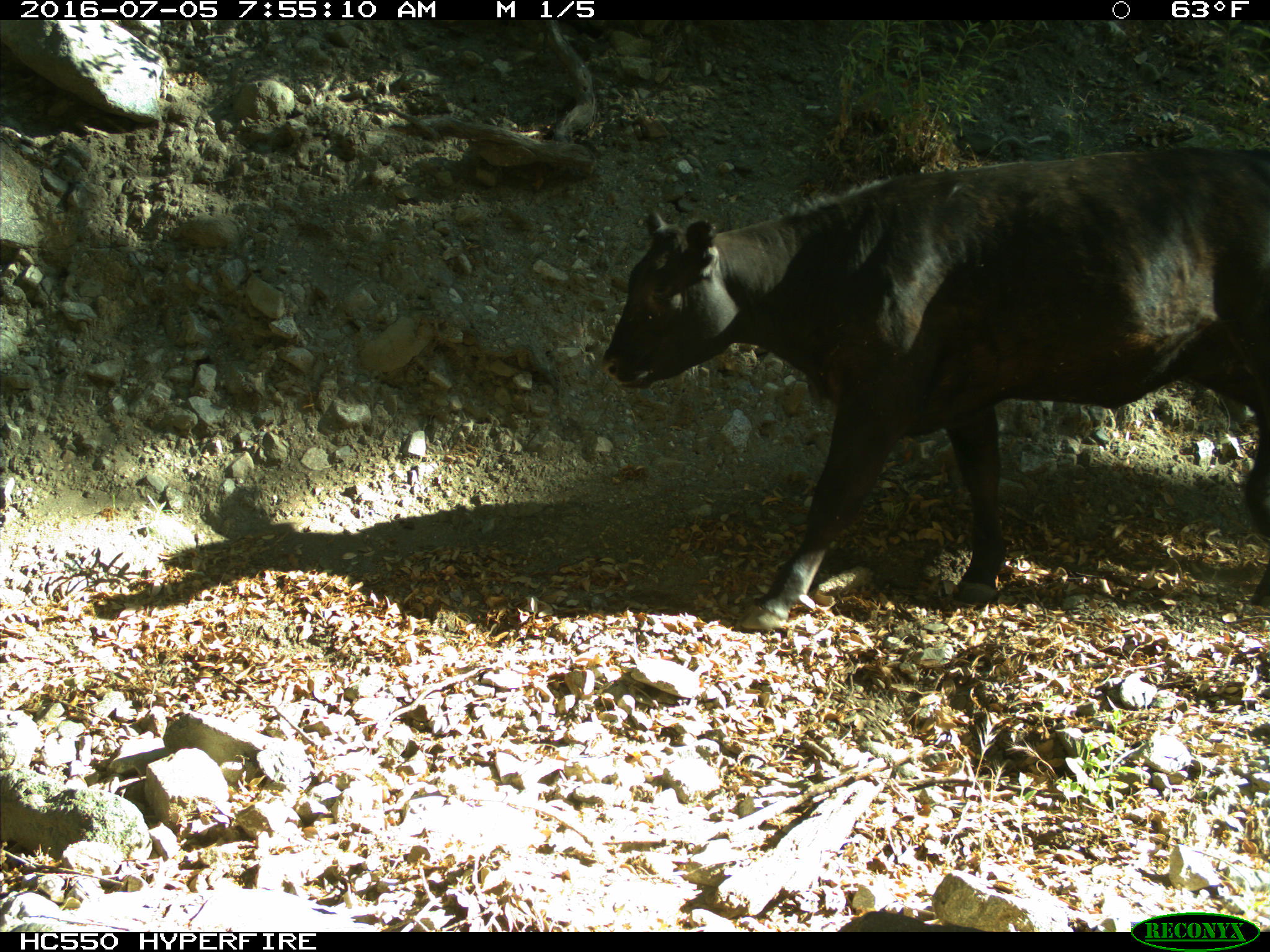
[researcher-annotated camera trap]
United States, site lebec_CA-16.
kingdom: Animalia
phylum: Chordata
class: Mammalia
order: Artiodactyla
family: Bovidae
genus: Bos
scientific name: Bos taurus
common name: domestic cow